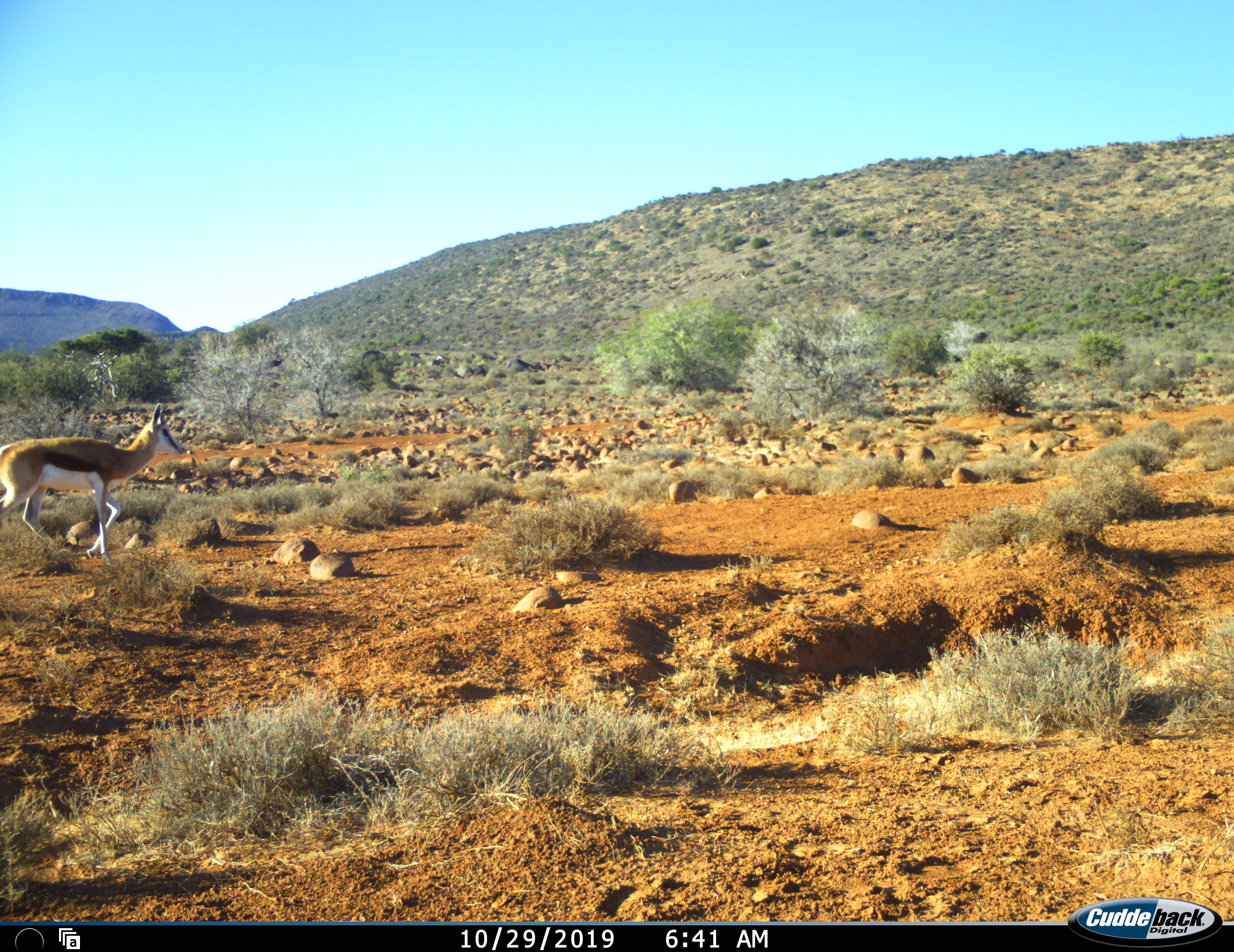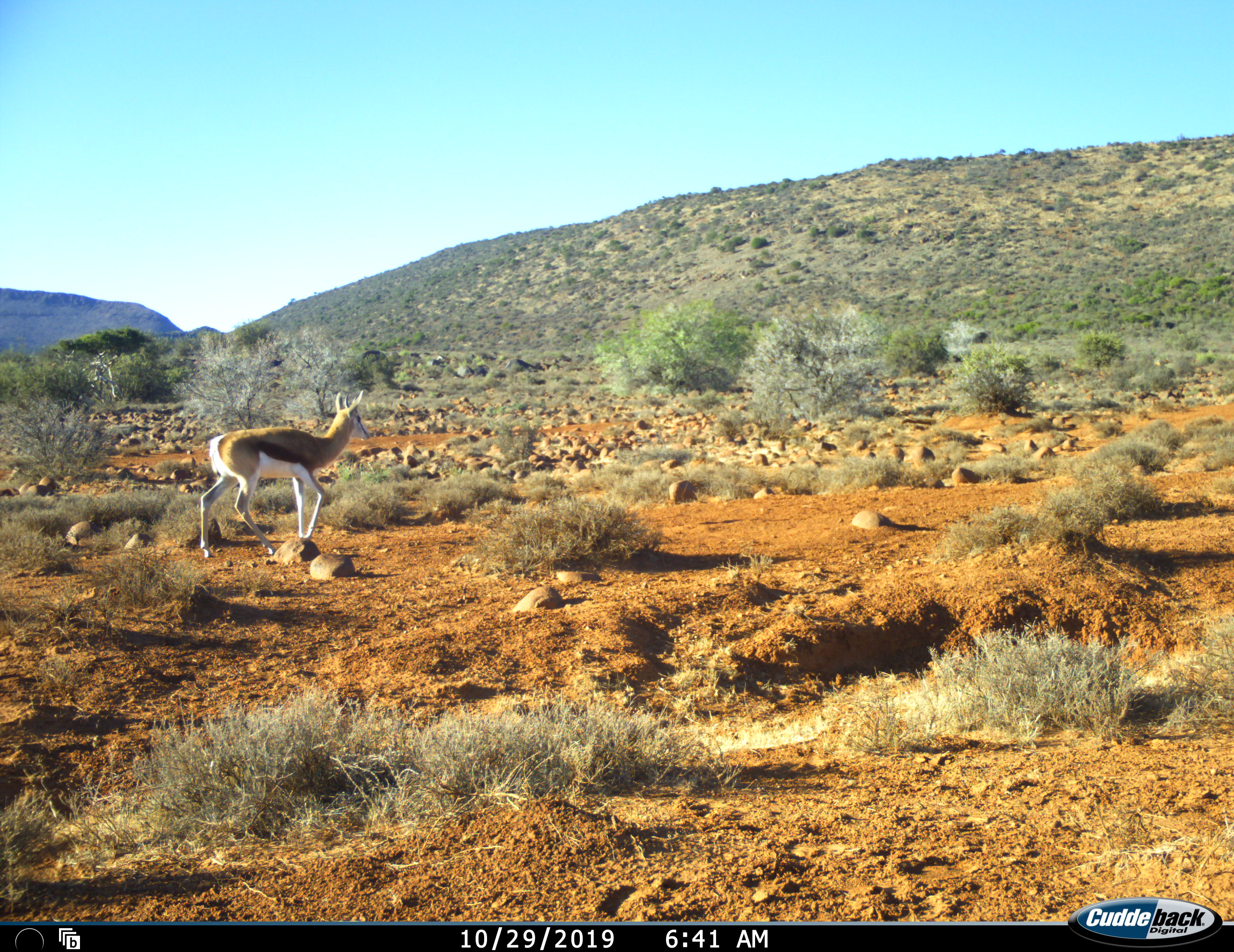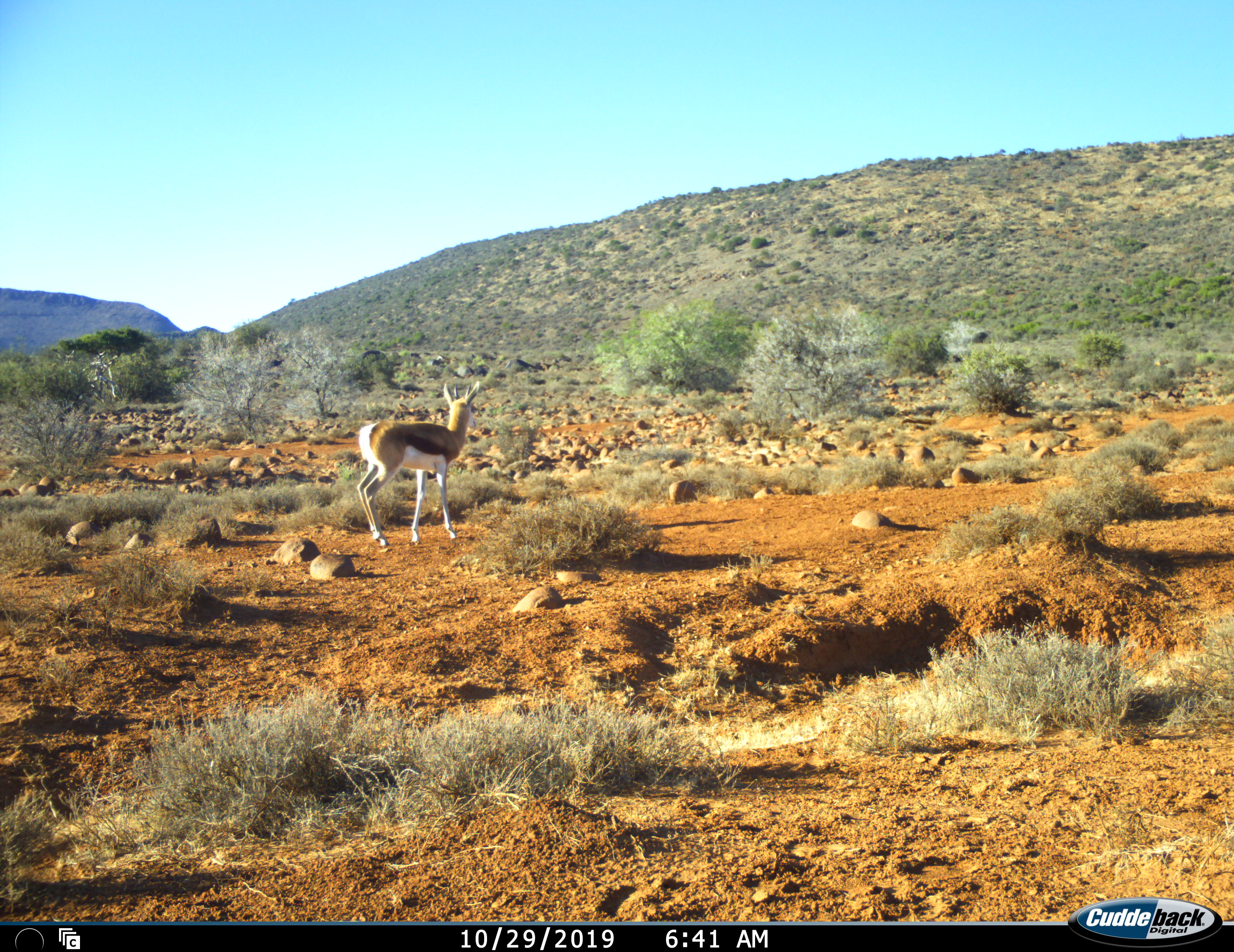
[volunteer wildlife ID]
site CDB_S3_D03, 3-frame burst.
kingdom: Animalia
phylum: Chordata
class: Mammalia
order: Artiodactyla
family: Bovidae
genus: Antidorcas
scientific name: Antidorcas marsupialis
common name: springbok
Springbok (Antidorcas marsupialis), count 1. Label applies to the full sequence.